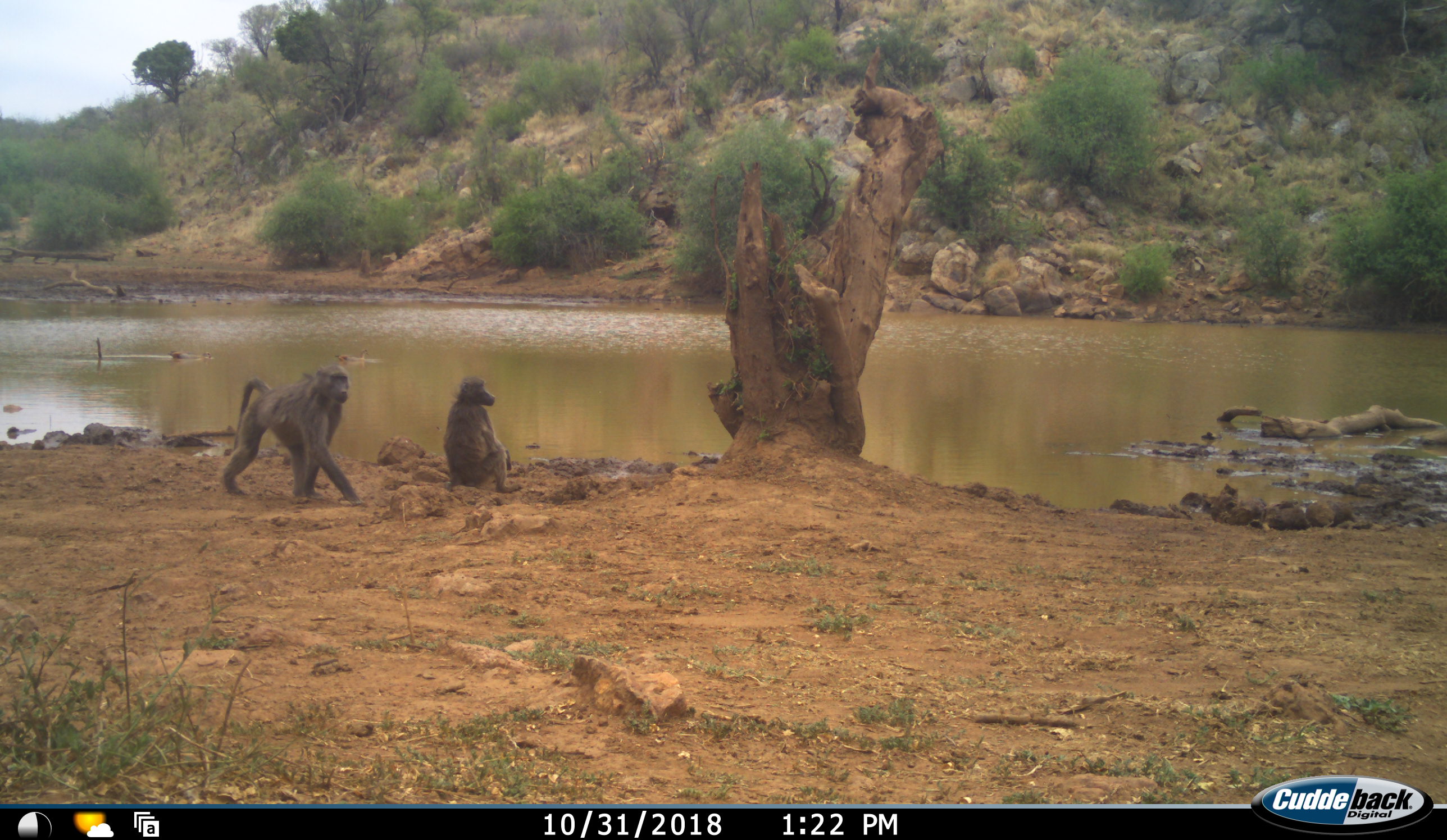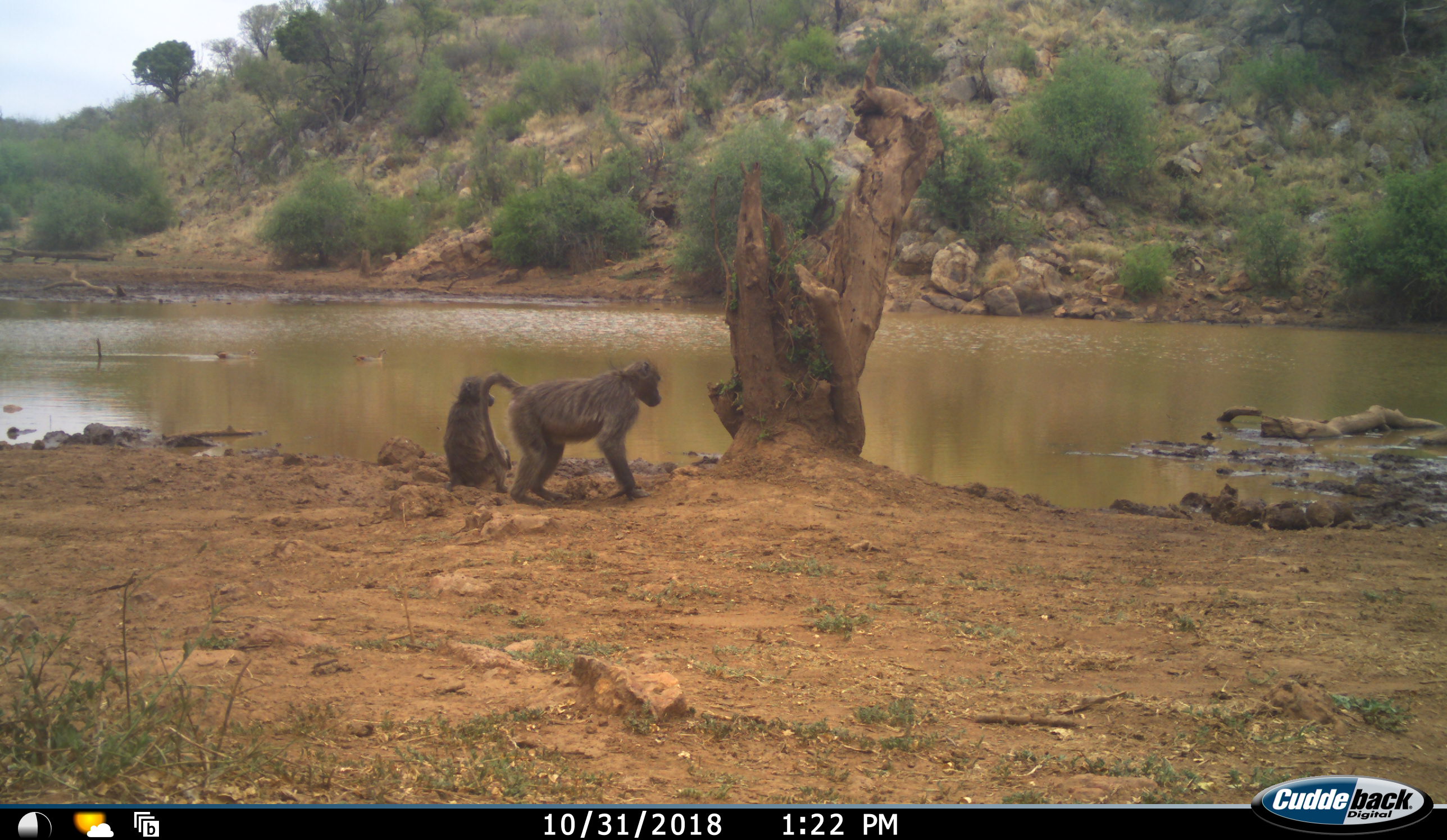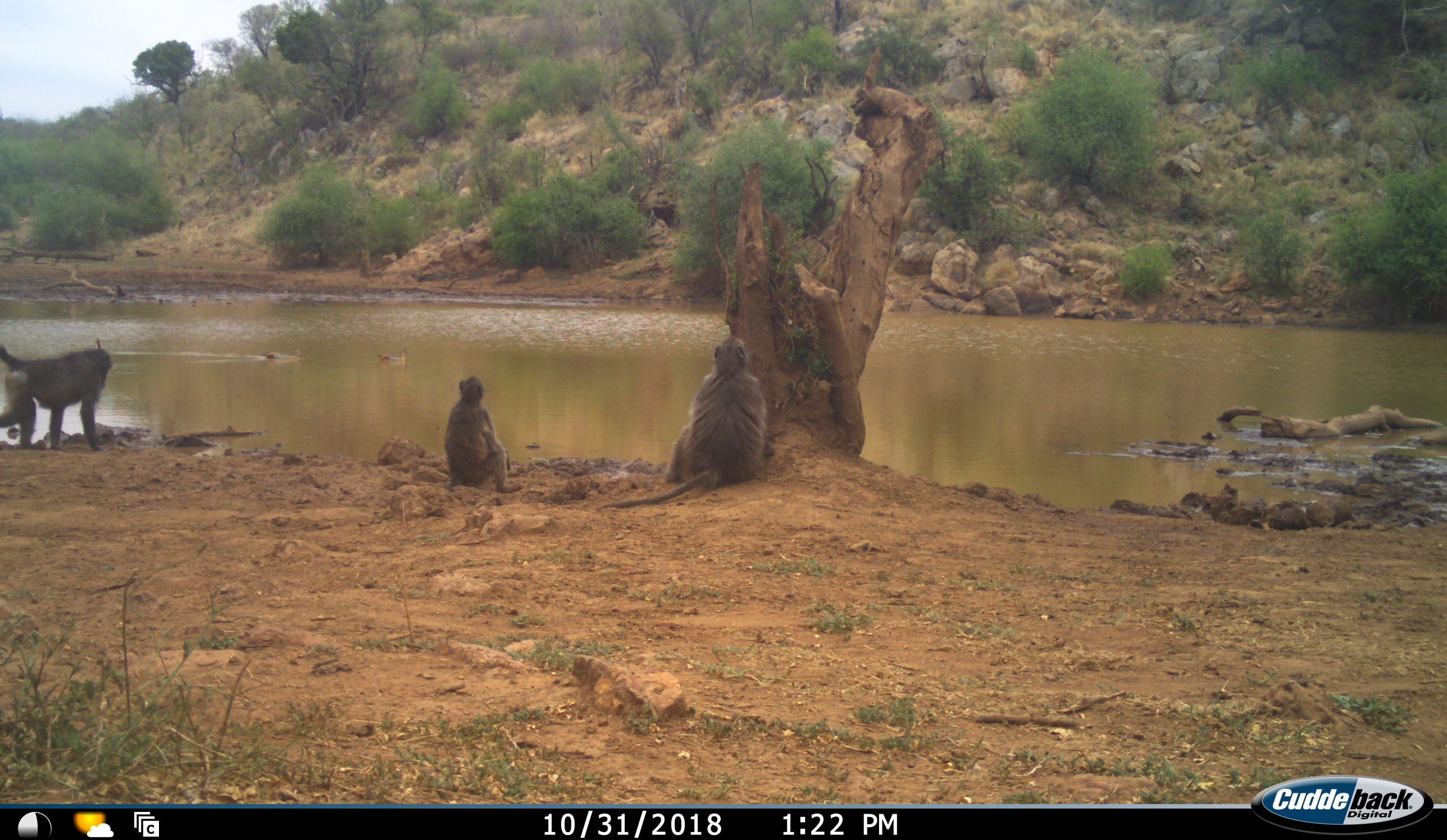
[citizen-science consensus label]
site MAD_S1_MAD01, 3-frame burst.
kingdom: Animalia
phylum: Chordata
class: Mammalia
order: Primates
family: Cercopithecidae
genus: Papio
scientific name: Papio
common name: baboon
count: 3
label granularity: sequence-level